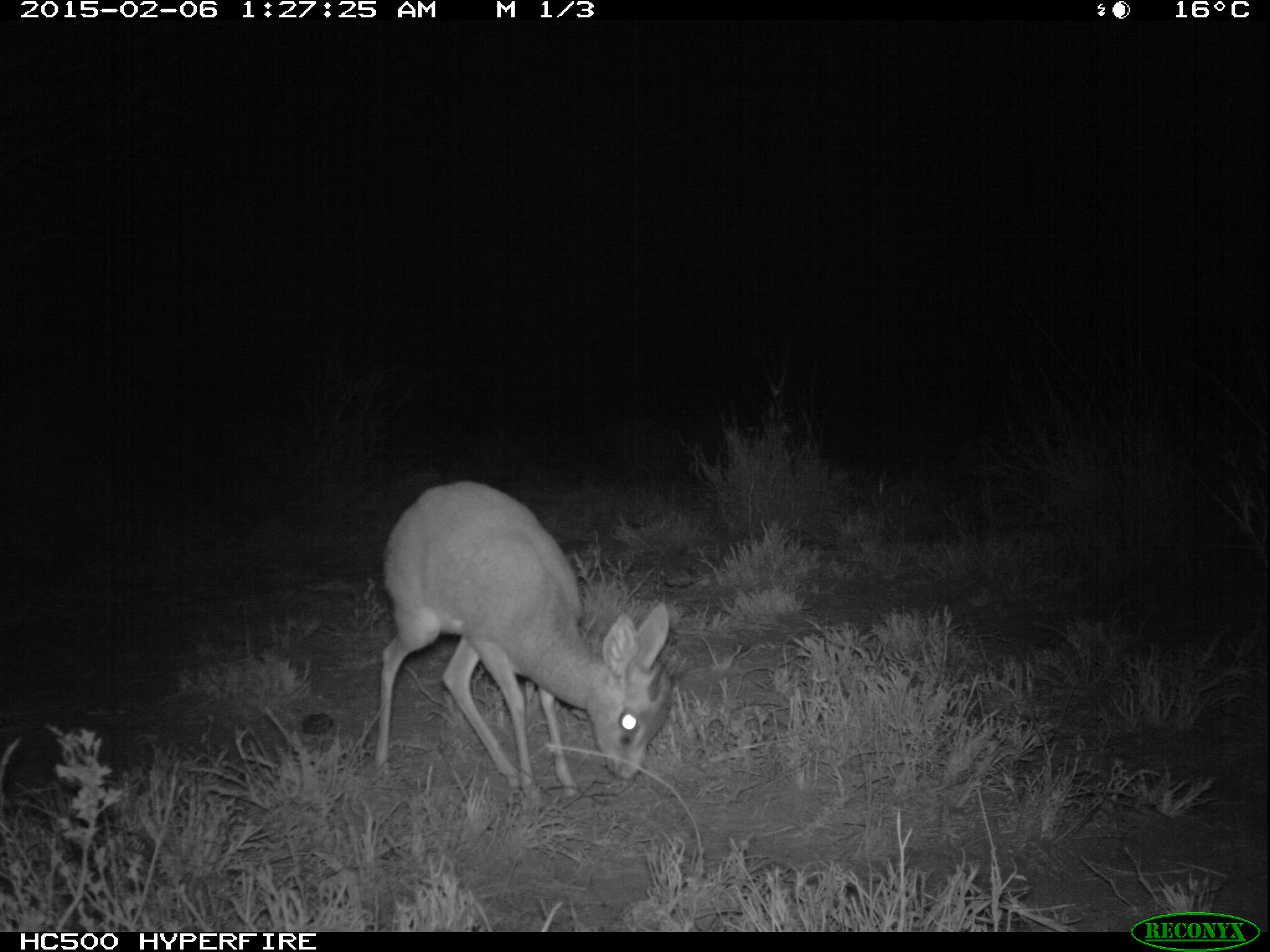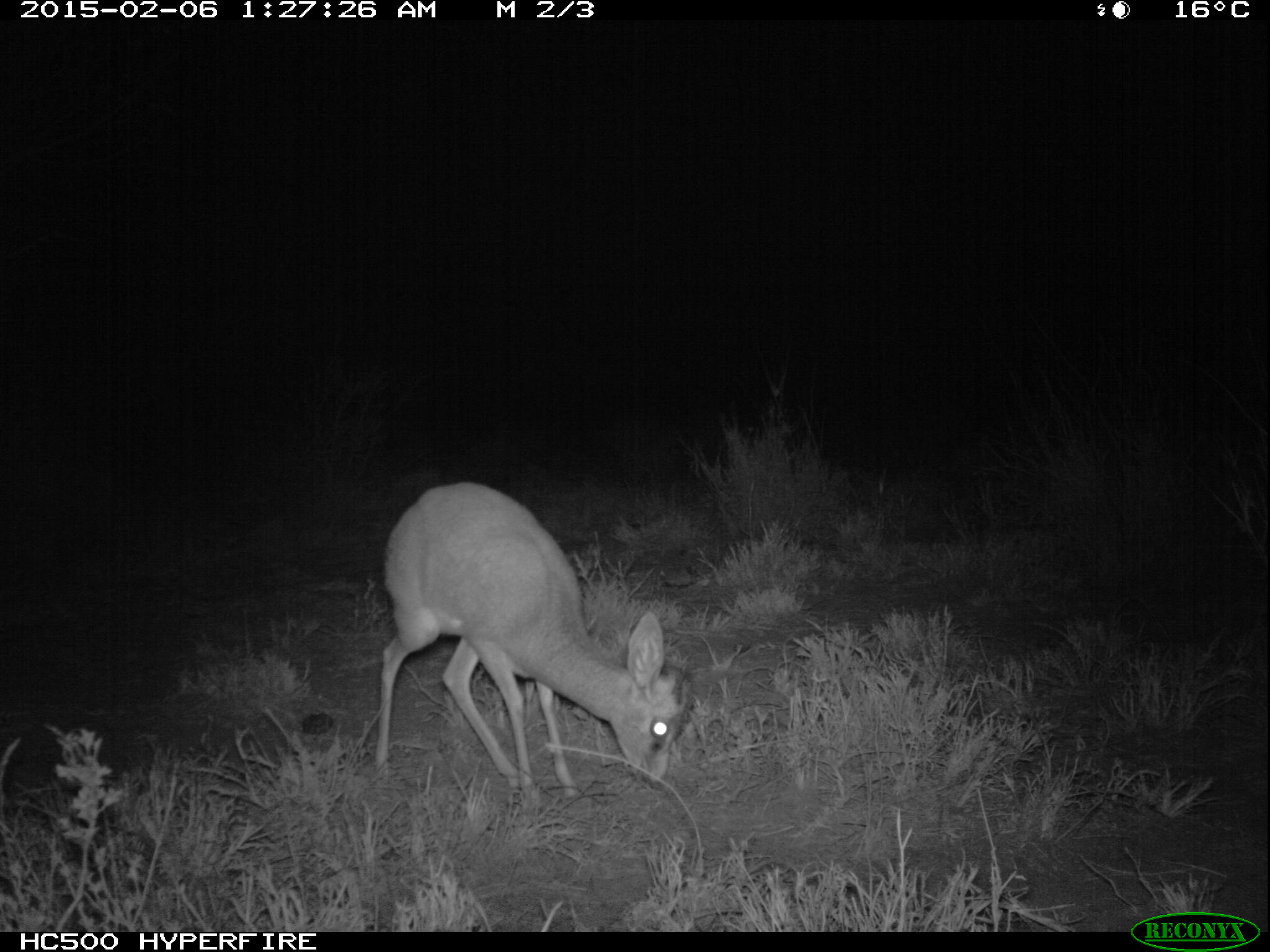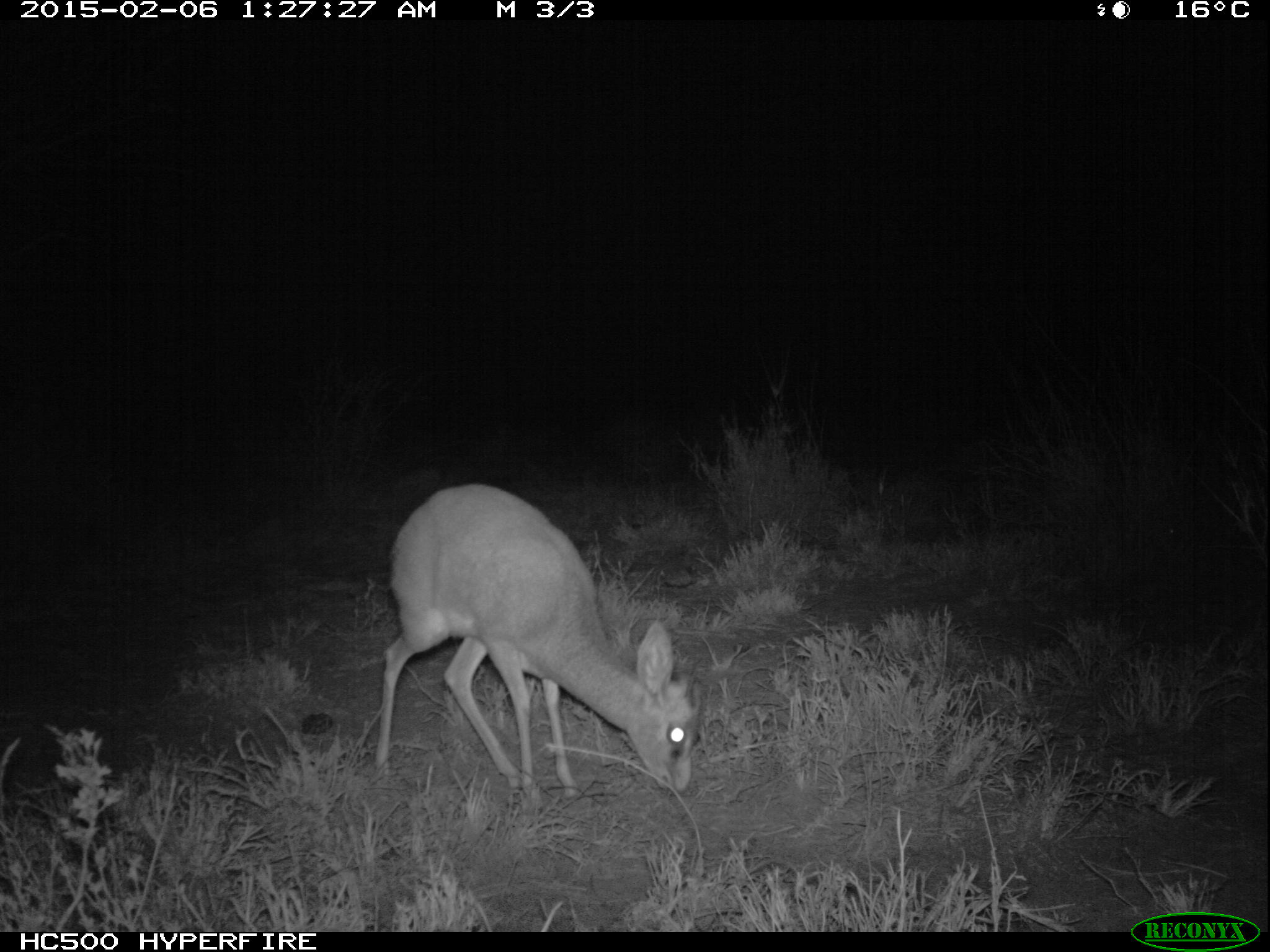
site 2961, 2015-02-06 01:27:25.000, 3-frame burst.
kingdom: Animalia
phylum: Chordata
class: Mammalia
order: Artiodactyla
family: Bovidae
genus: Madoqua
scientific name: Madoqua guentheri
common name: günther's dik-dik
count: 1